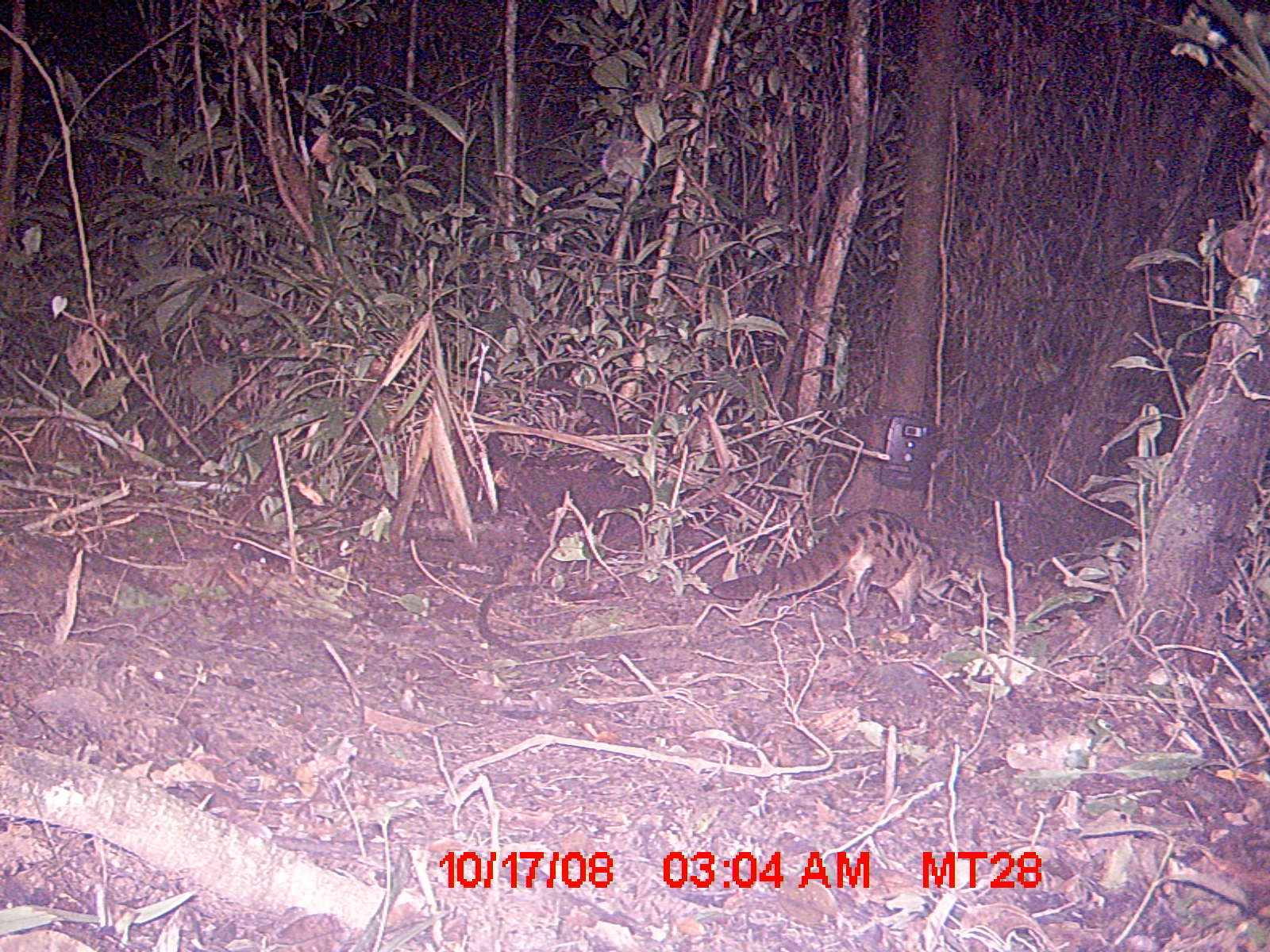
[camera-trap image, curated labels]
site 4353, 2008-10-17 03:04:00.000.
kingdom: Animalia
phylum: Chordata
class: Aves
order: Cuculiformes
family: Cuculidae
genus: Coua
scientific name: Coua serriana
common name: red-breasted coua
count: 3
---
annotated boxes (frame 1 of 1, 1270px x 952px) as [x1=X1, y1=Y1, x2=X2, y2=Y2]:
coua serriana: [x1=712, y1=505, x2=957, y2=626]